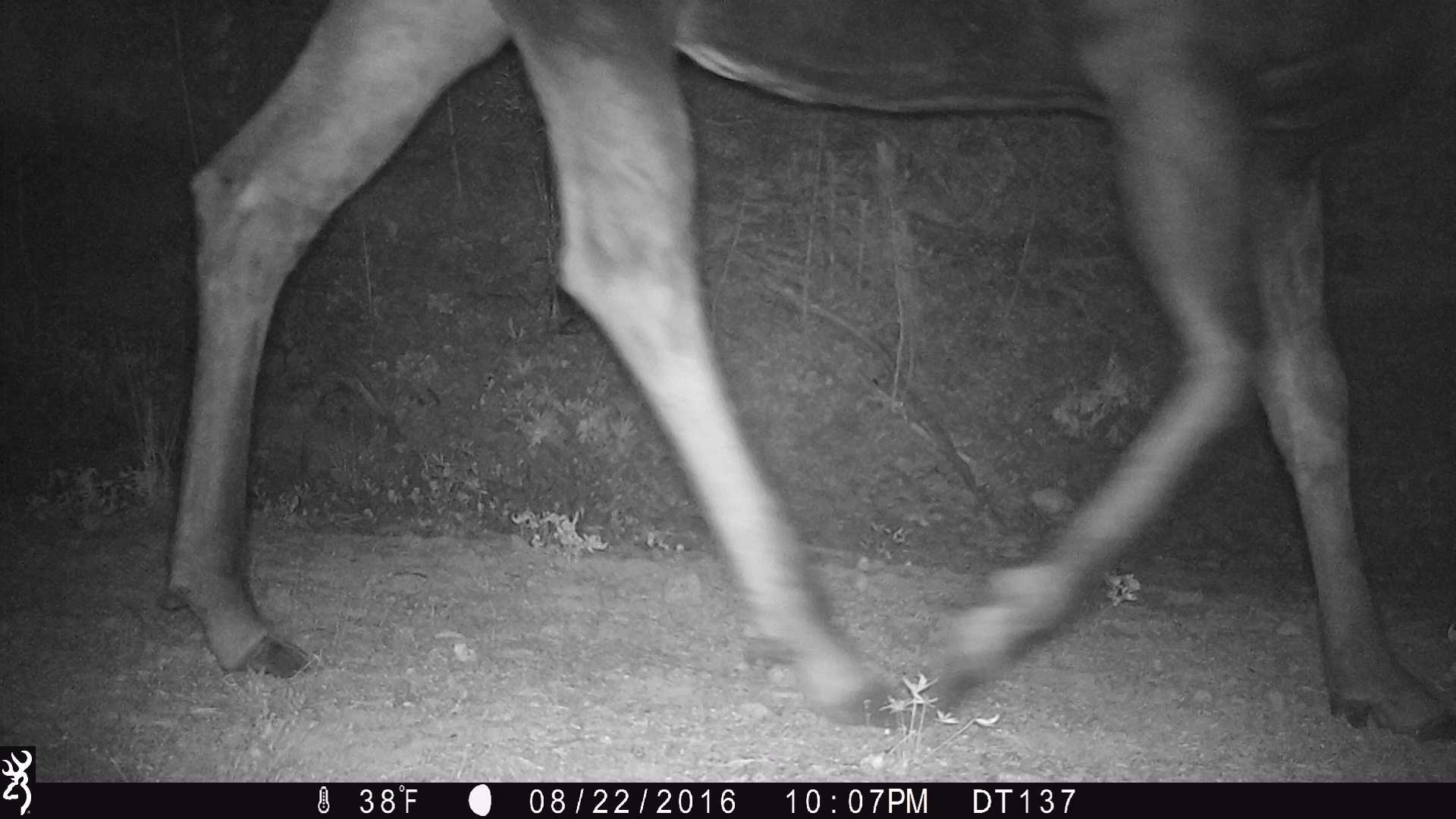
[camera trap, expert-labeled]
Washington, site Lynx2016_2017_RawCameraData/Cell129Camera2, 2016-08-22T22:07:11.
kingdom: Animalia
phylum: Chordata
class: Mammalia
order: Artiodactyla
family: Cervidae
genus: Alces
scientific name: Alces alces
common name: moose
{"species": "Alces alces (moose)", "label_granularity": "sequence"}